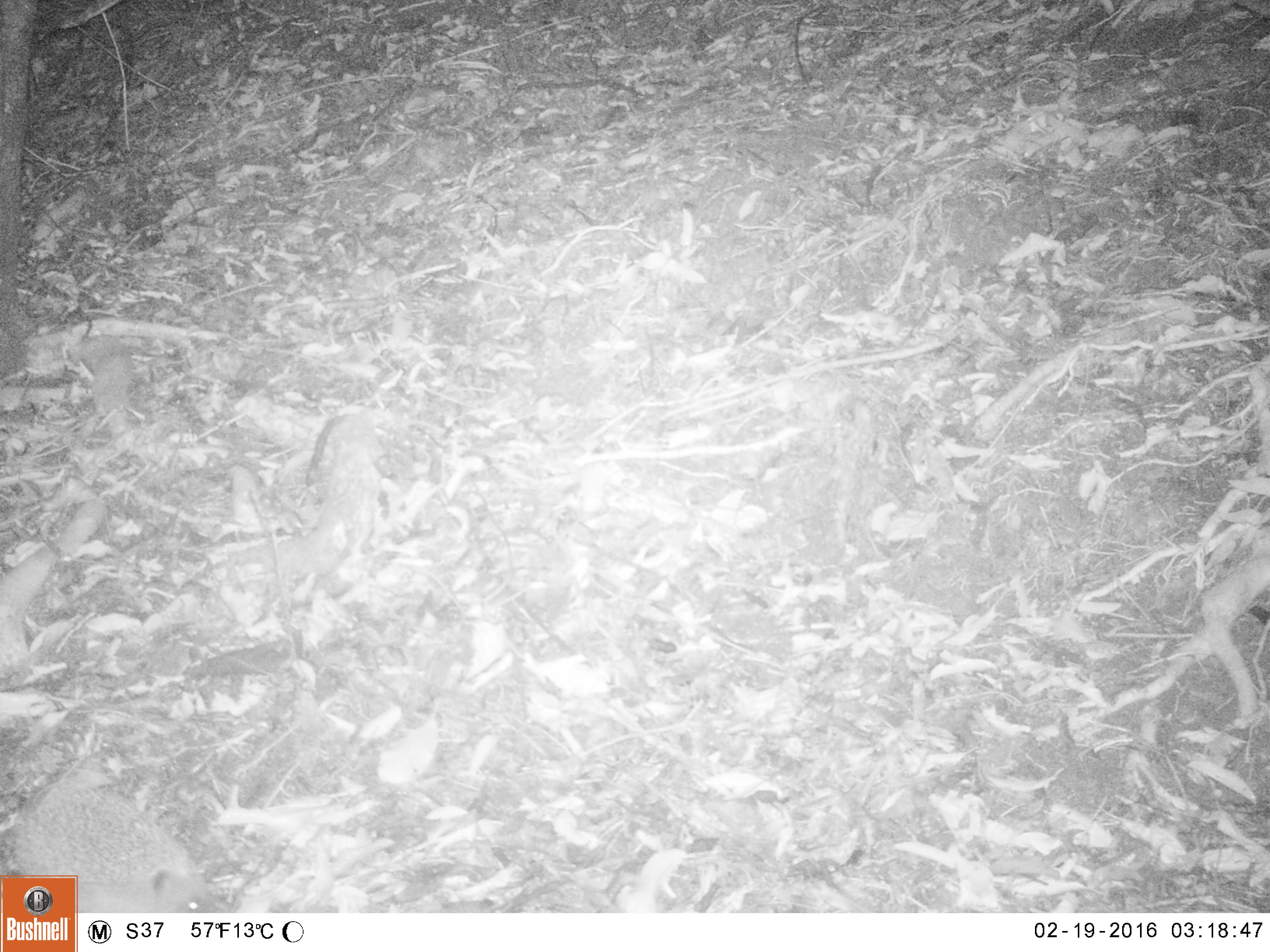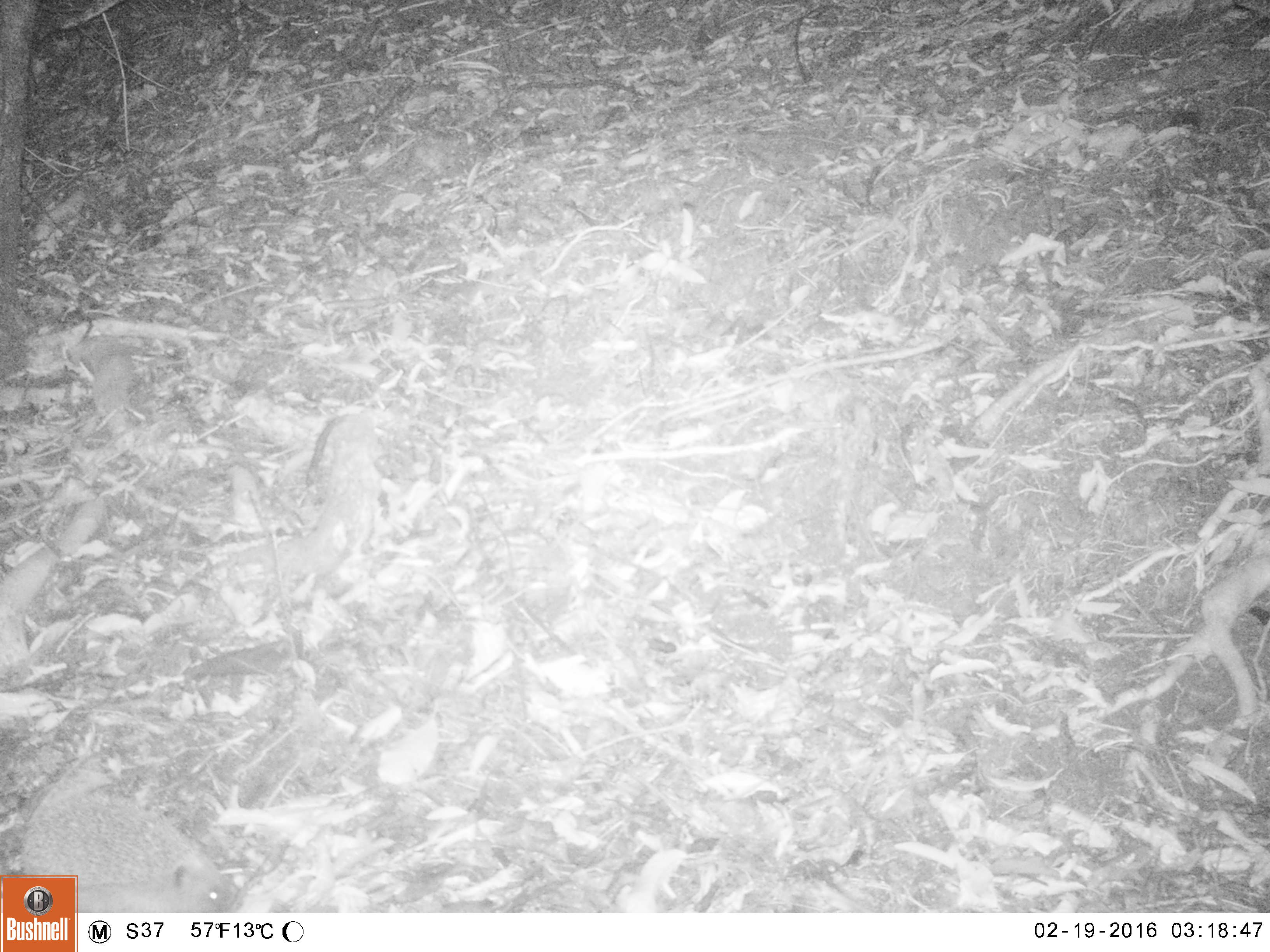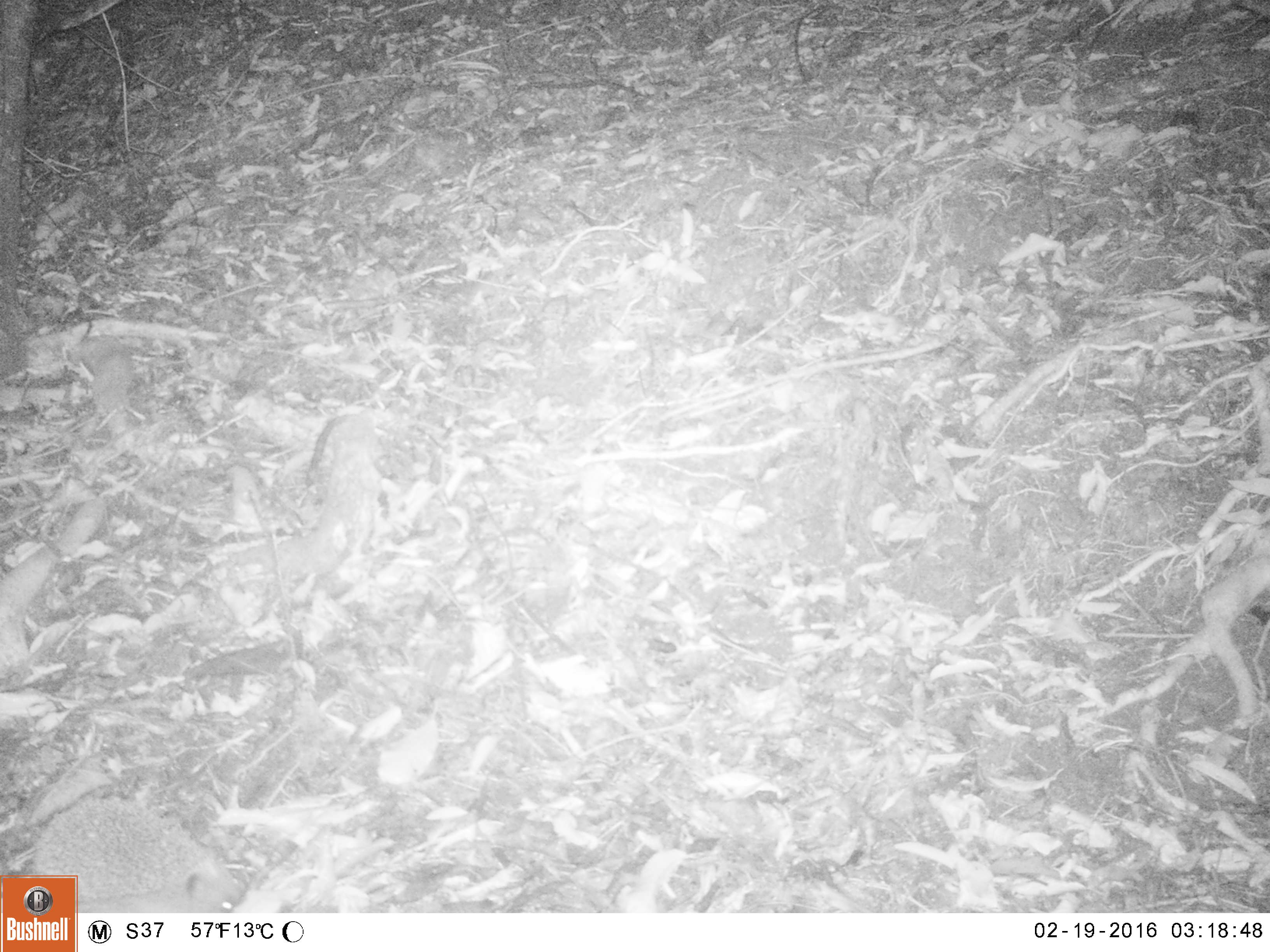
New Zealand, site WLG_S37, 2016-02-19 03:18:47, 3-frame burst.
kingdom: Animalia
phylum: Chordata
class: Mammalia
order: Eulipotyphla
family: Erinaceidae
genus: Erinaceus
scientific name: Erinaceus europaeus europaeus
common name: european hedgehog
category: hedgehog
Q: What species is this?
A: Hedgehog (european hedgehog) (Erinaceus europaeus europaeus).